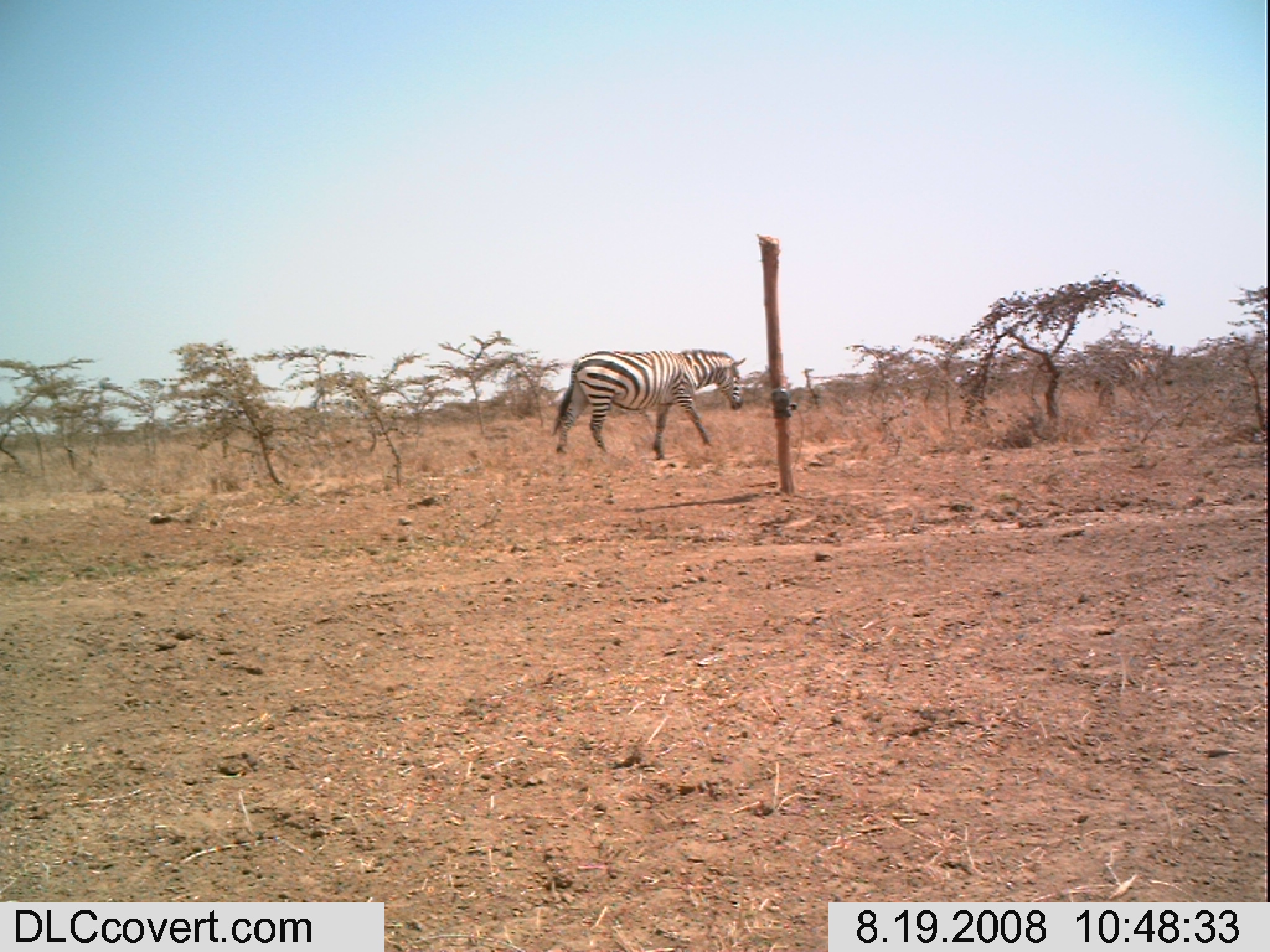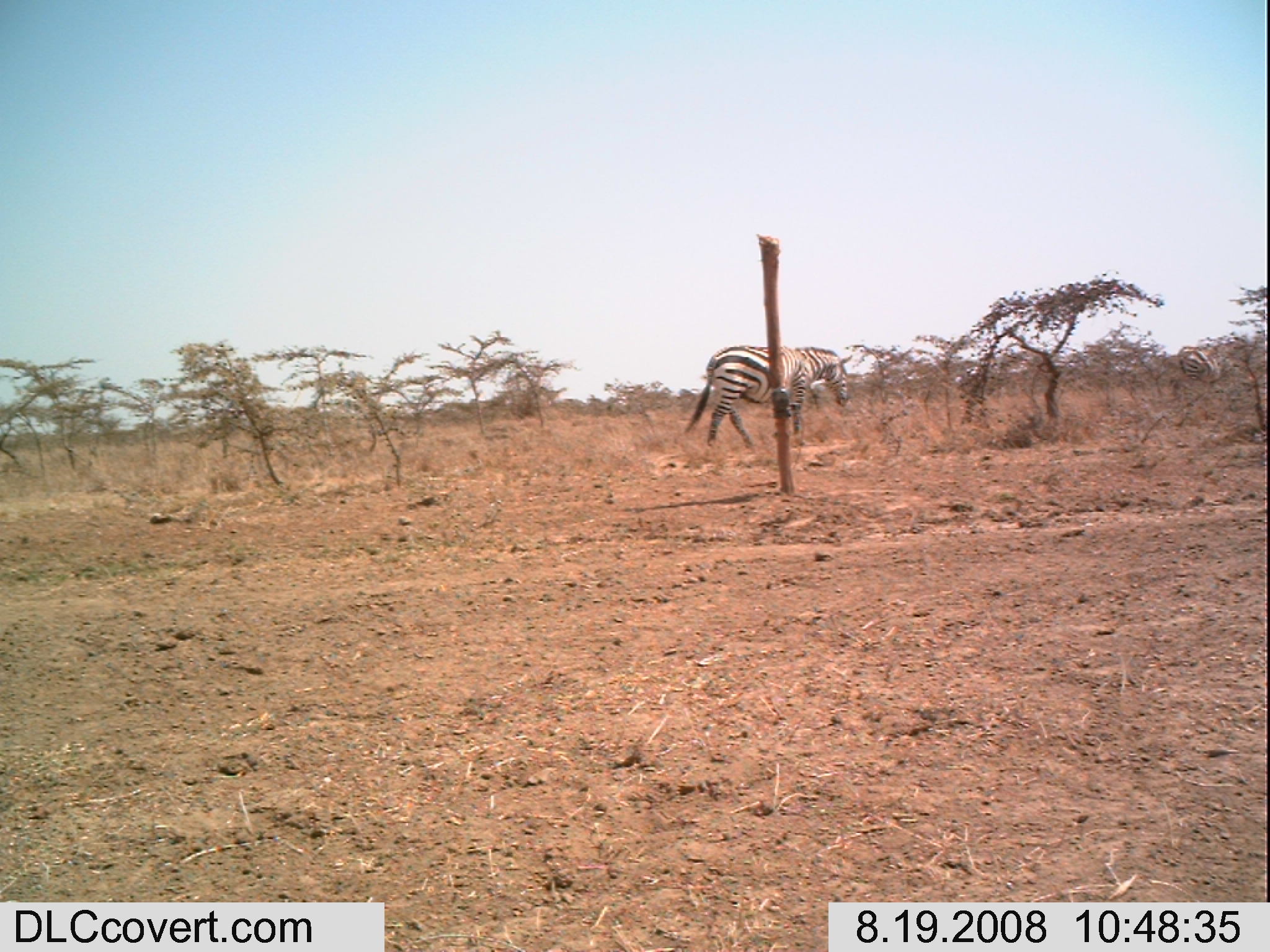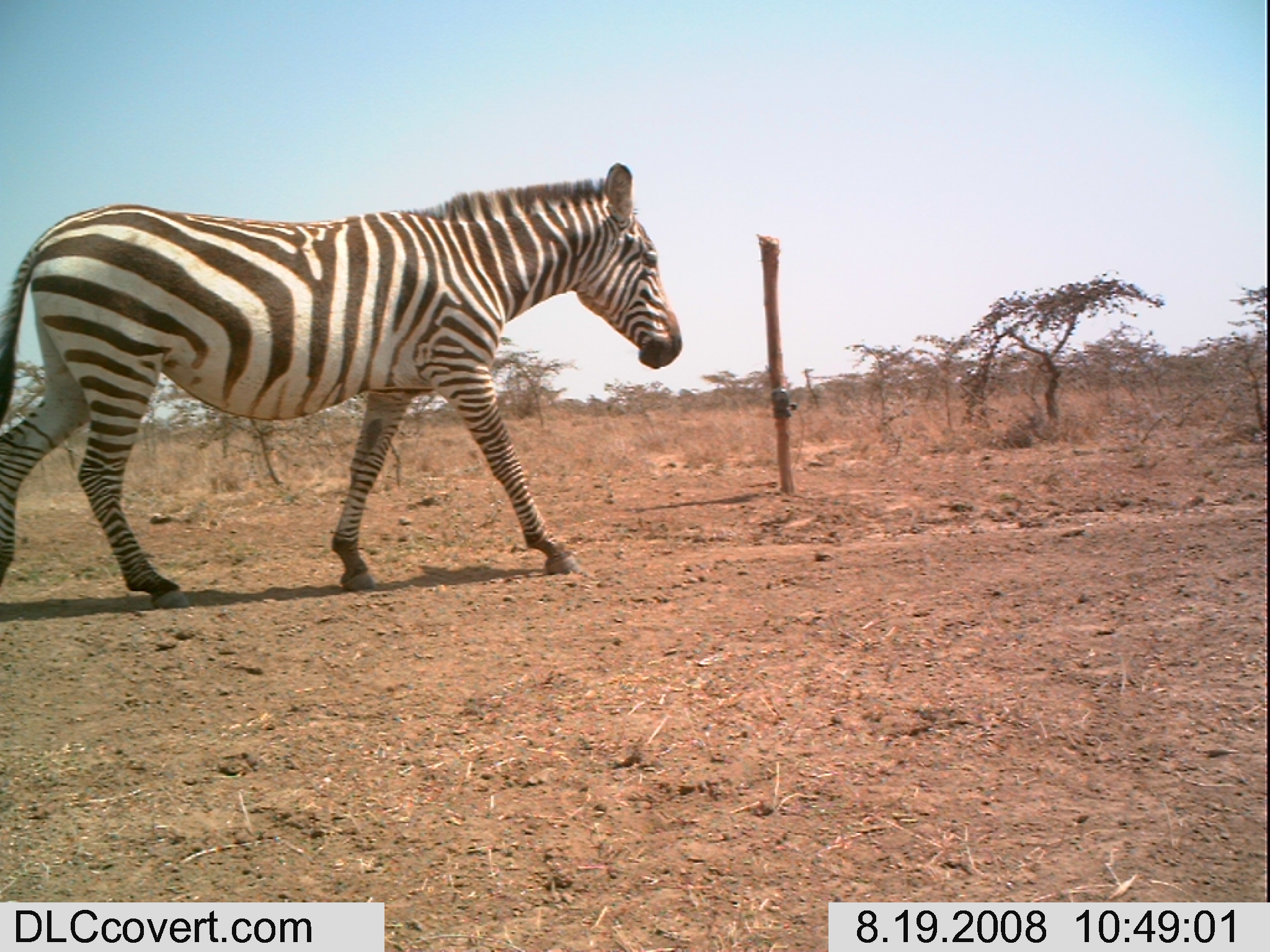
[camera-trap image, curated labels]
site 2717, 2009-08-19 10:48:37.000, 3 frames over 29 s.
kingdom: Animalia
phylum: Chordata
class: Mammalia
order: Perissodactyla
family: Equidae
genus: Equus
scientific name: Equus quagga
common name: plains zebra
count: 2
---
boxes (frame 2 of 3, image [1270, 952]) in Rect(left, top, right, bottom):
equus quagga: Rect(683, 343, 851, 447)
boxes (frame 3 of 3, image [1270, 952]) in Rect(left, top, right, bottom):
equus quagga: Rect(0, 159, 682, 592)